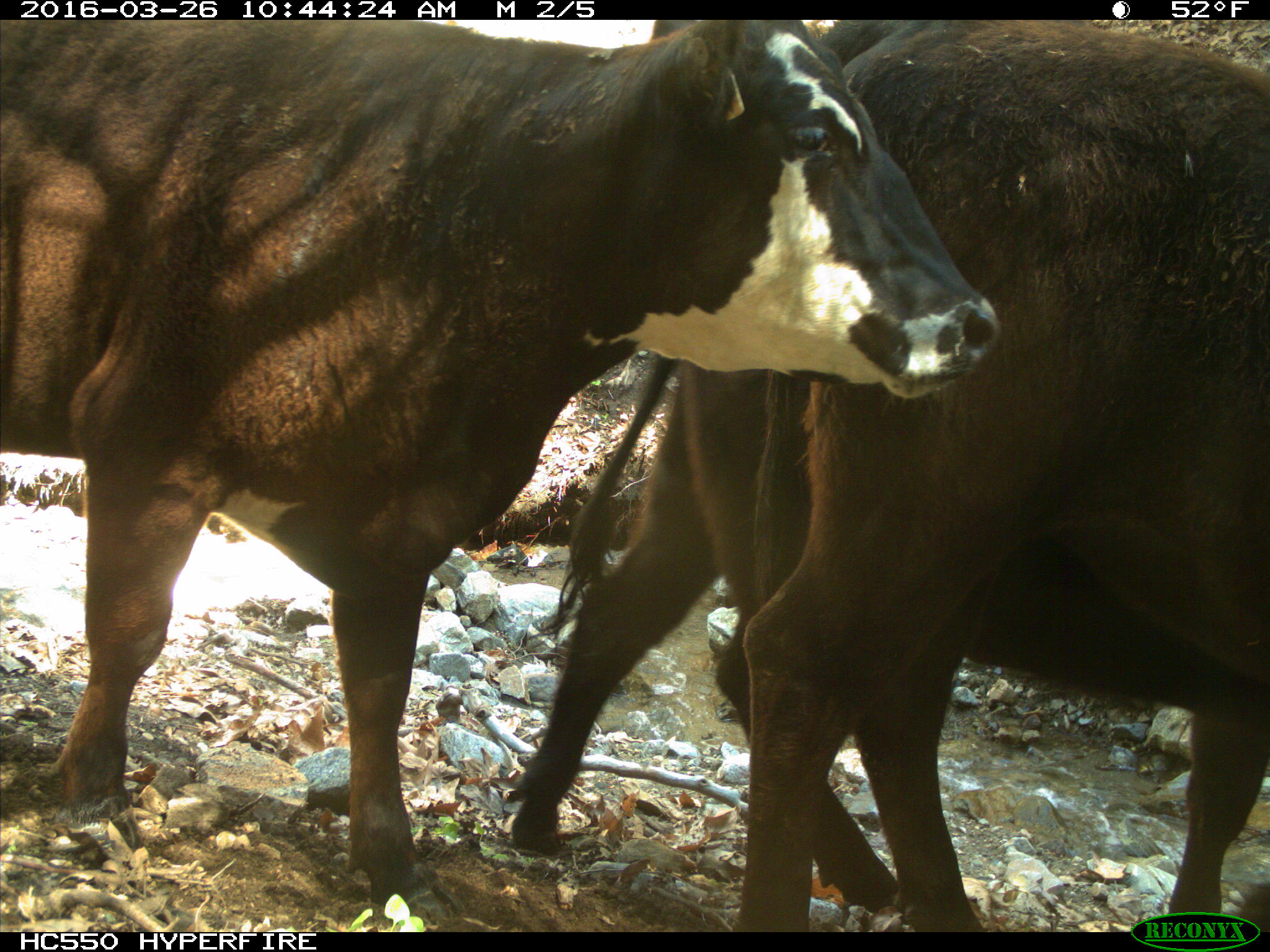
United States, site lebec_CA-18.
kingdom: Animalia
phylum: Chordata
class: Mammalia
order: Artiodactyla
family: Bovidae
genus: Bos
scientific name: Bos taurus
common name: domestic cow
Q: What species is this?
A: Bos taurus (domestic cow).